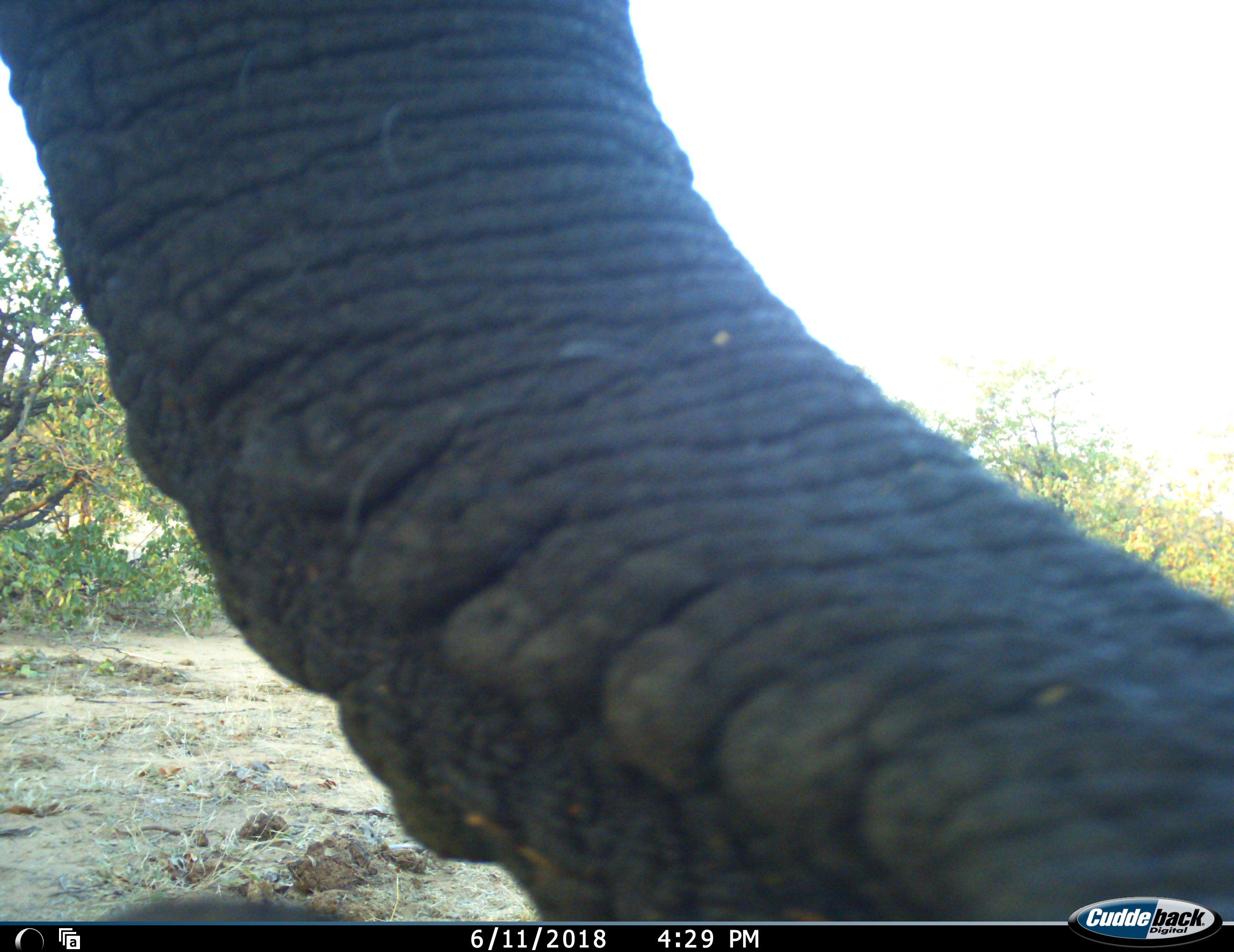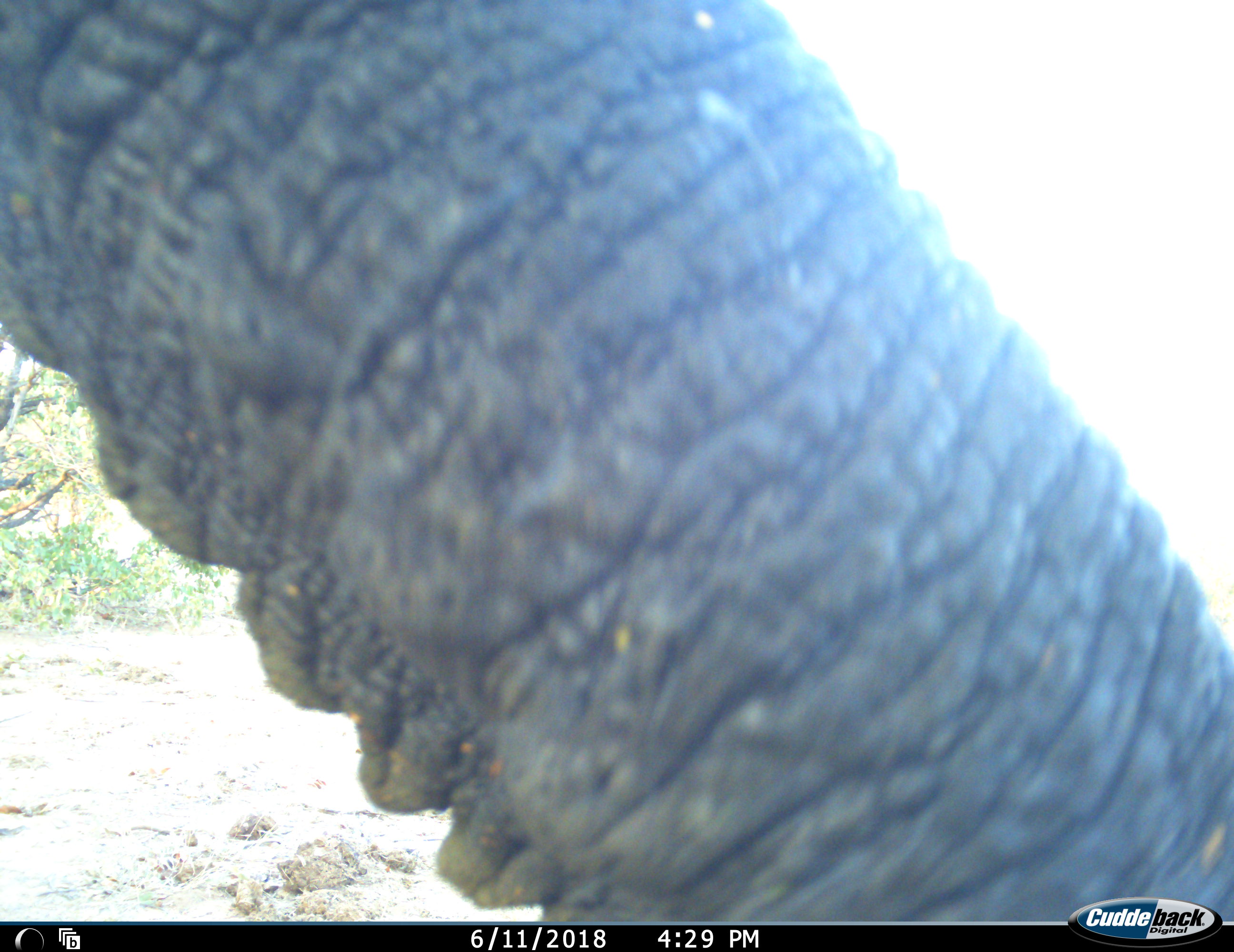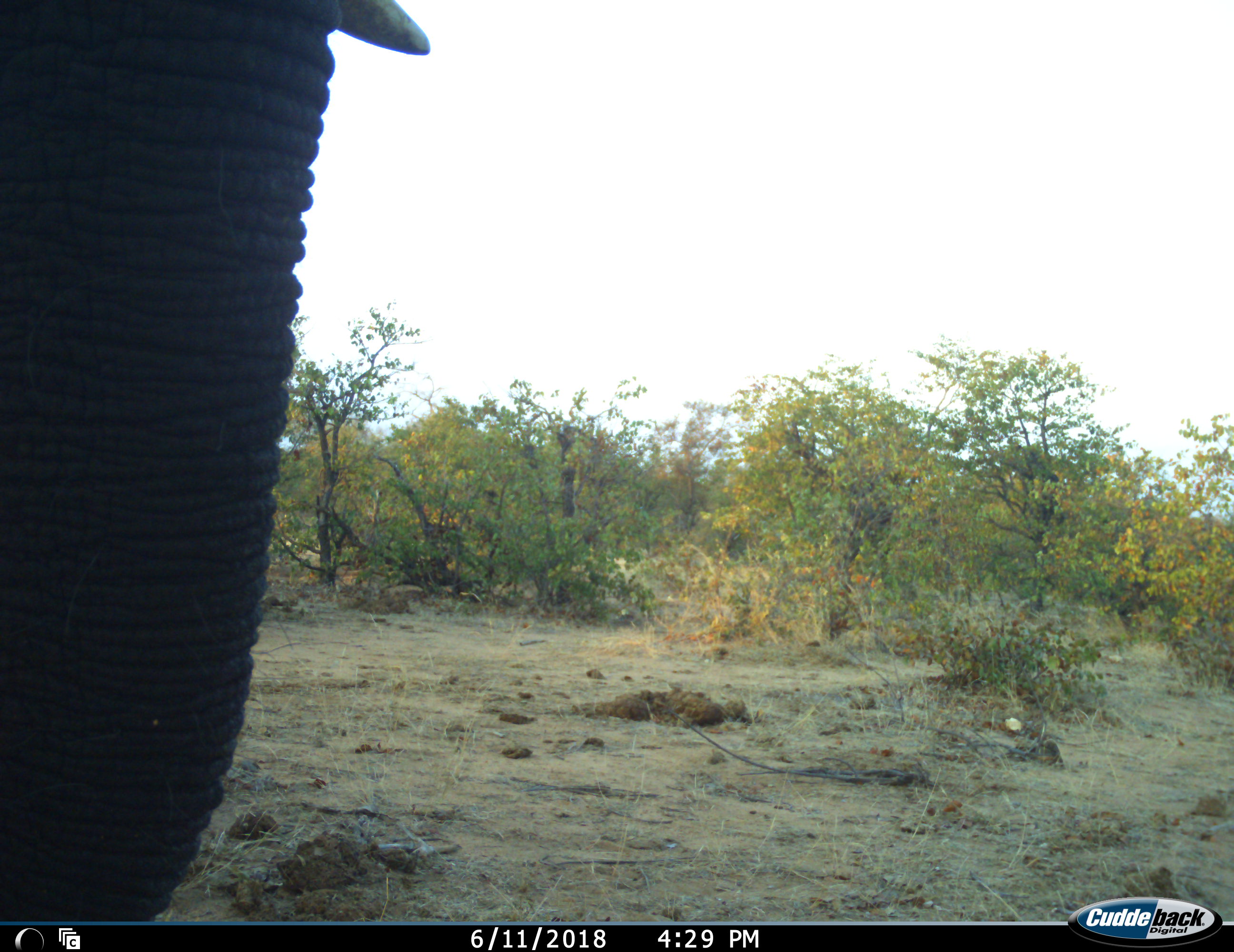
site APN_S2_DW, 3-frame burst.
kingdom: Animalia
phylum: Chordata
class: Mammalia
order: Proboscidea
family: Elephantidae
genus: Loxodonta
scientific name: Loxodonta africana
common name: african bush elephant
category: elephant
Elephant (african bush elephant) (Loxodonta africana), count 1. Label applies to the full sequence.